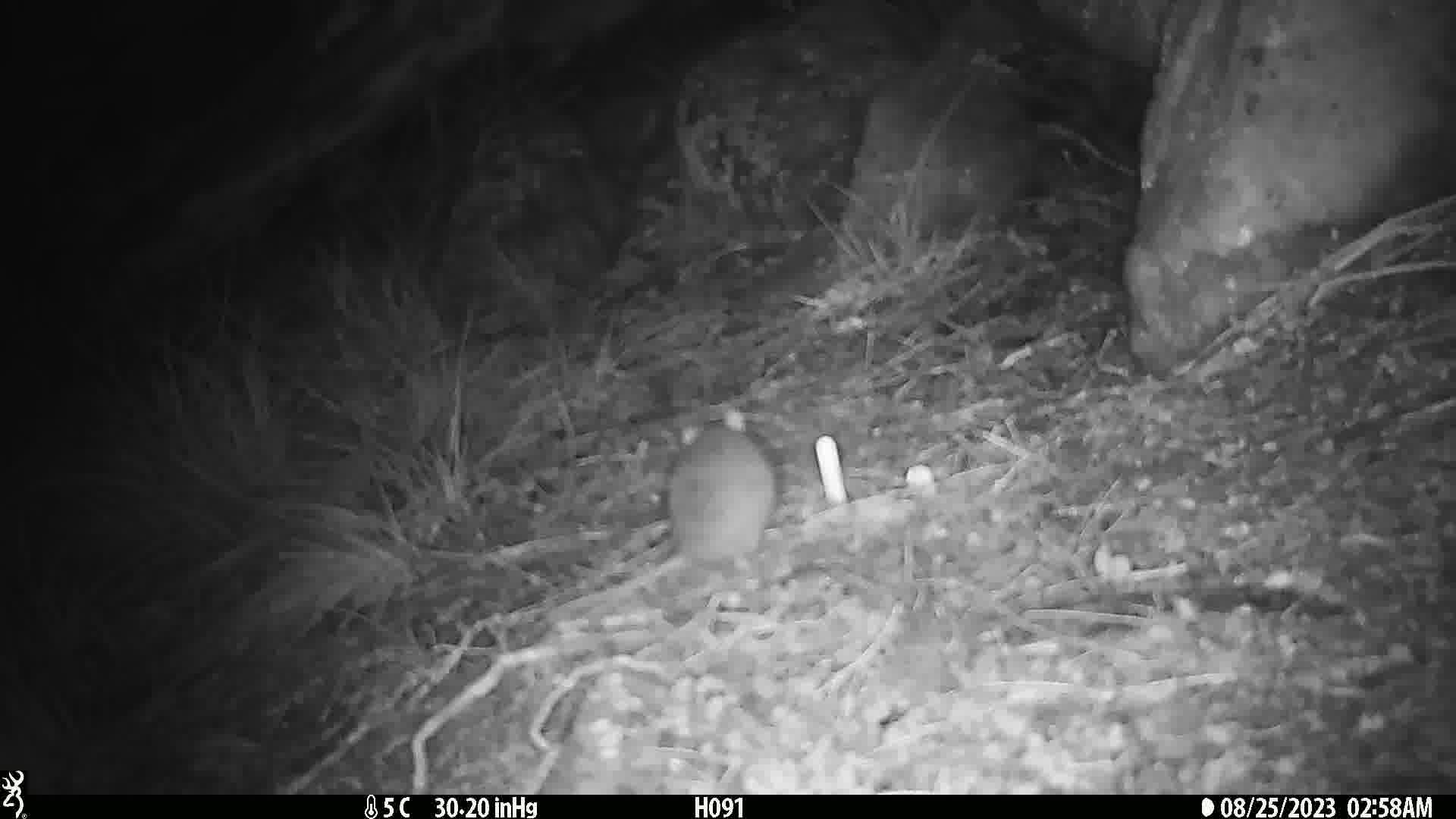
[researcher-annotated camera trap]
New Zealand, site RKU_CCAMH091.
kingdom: Animalia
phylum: Chordata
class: Mammalia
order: Rodentia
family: Muridae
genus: Rattus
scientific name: Rattus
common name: rat